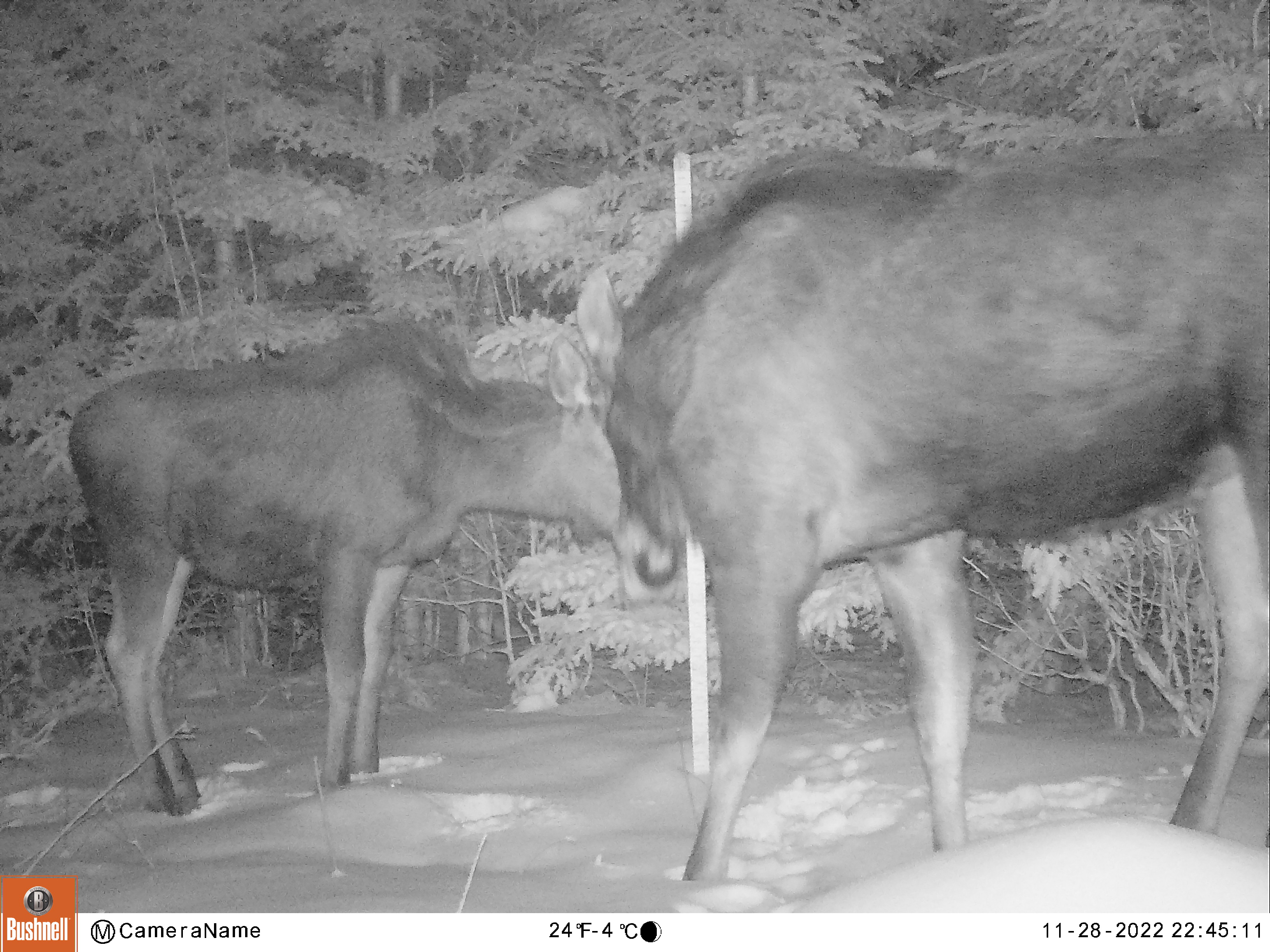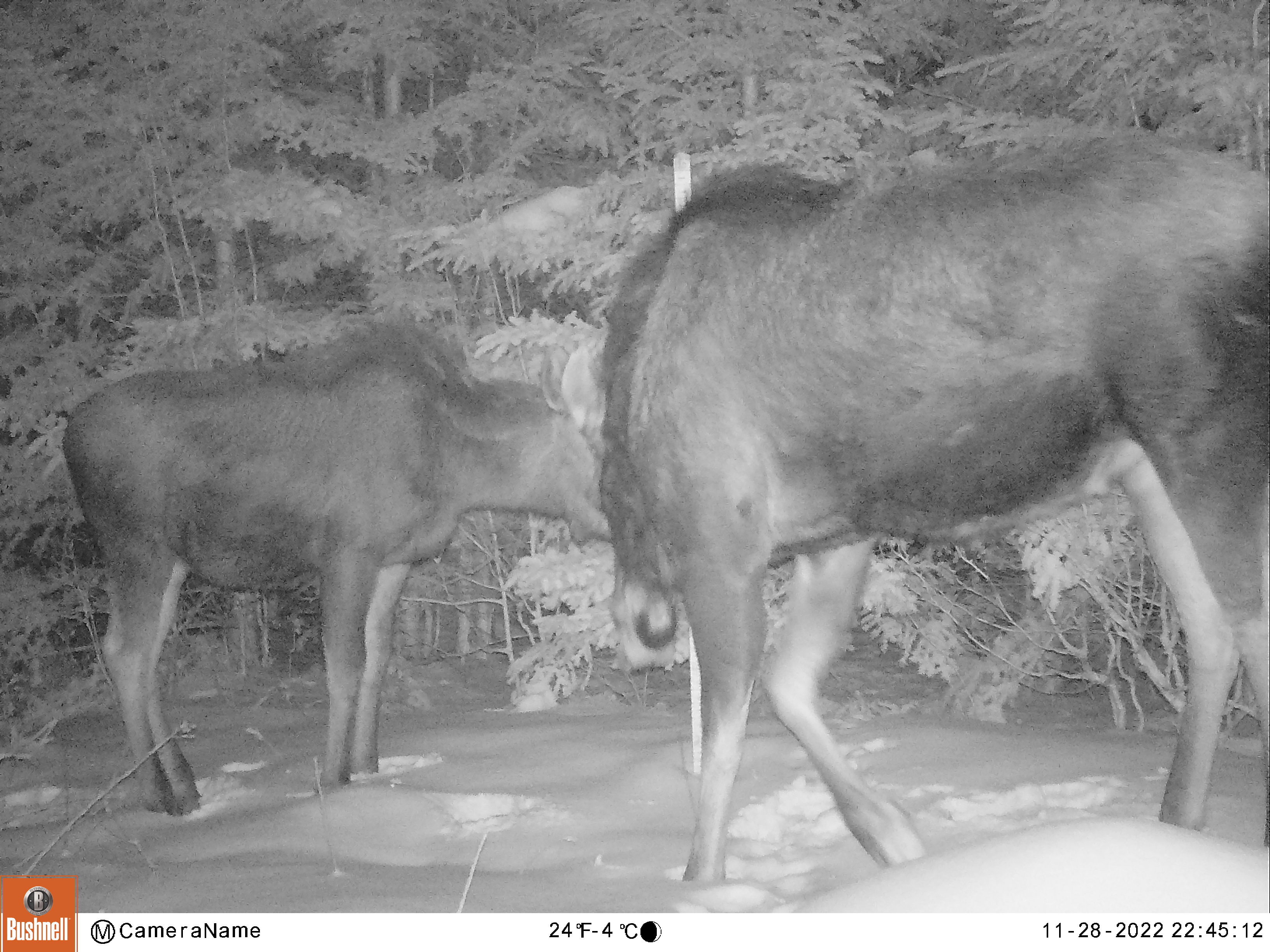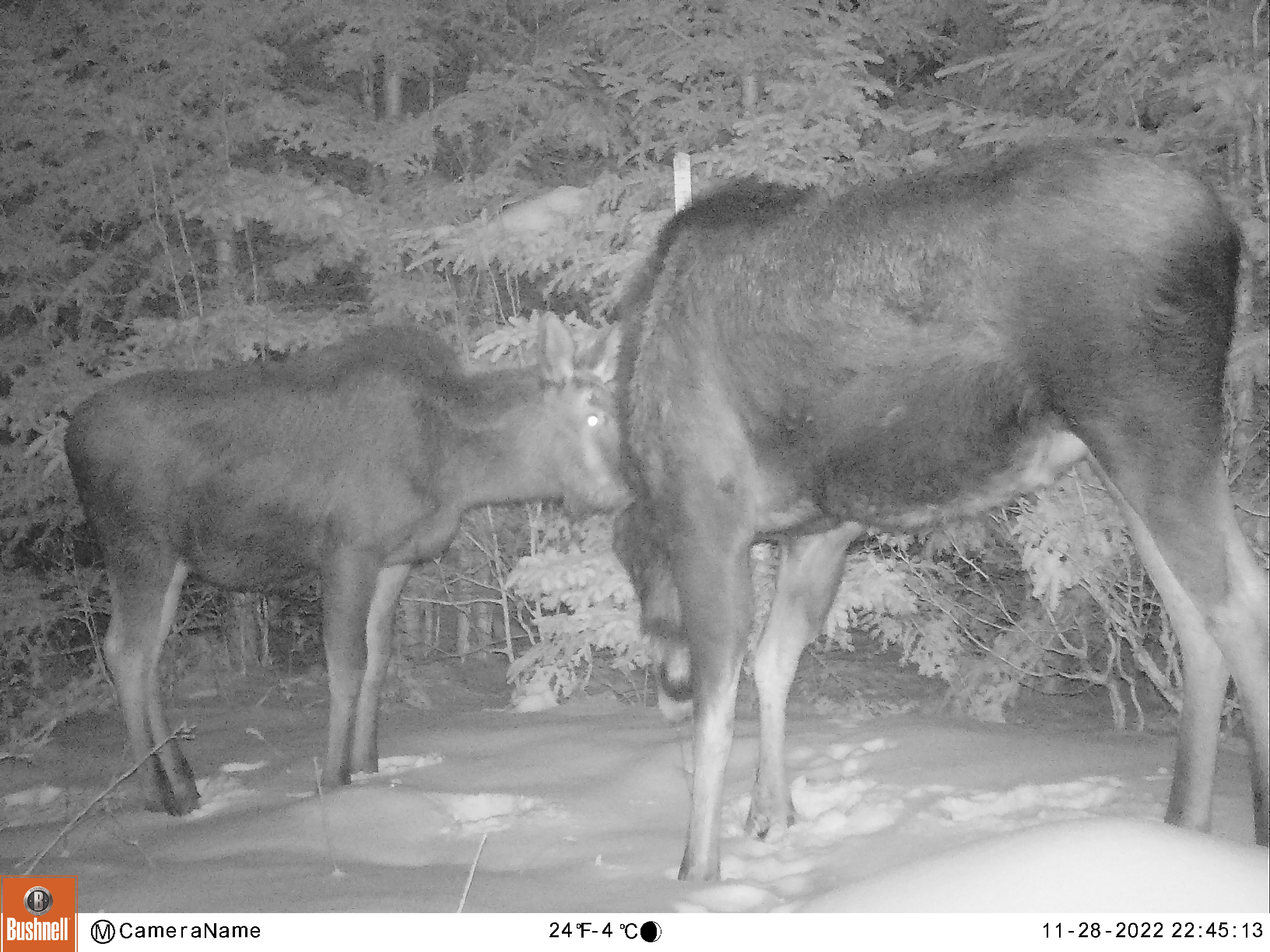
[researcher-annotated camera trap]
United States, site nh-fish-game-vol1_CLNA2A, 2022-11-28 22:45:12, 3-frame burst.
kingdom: Animalia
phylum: Chordata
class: Mammalia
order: Artiodactyla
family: Cervidae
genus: Alces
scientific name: Alces alces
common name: moose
Moose (Alces alces).